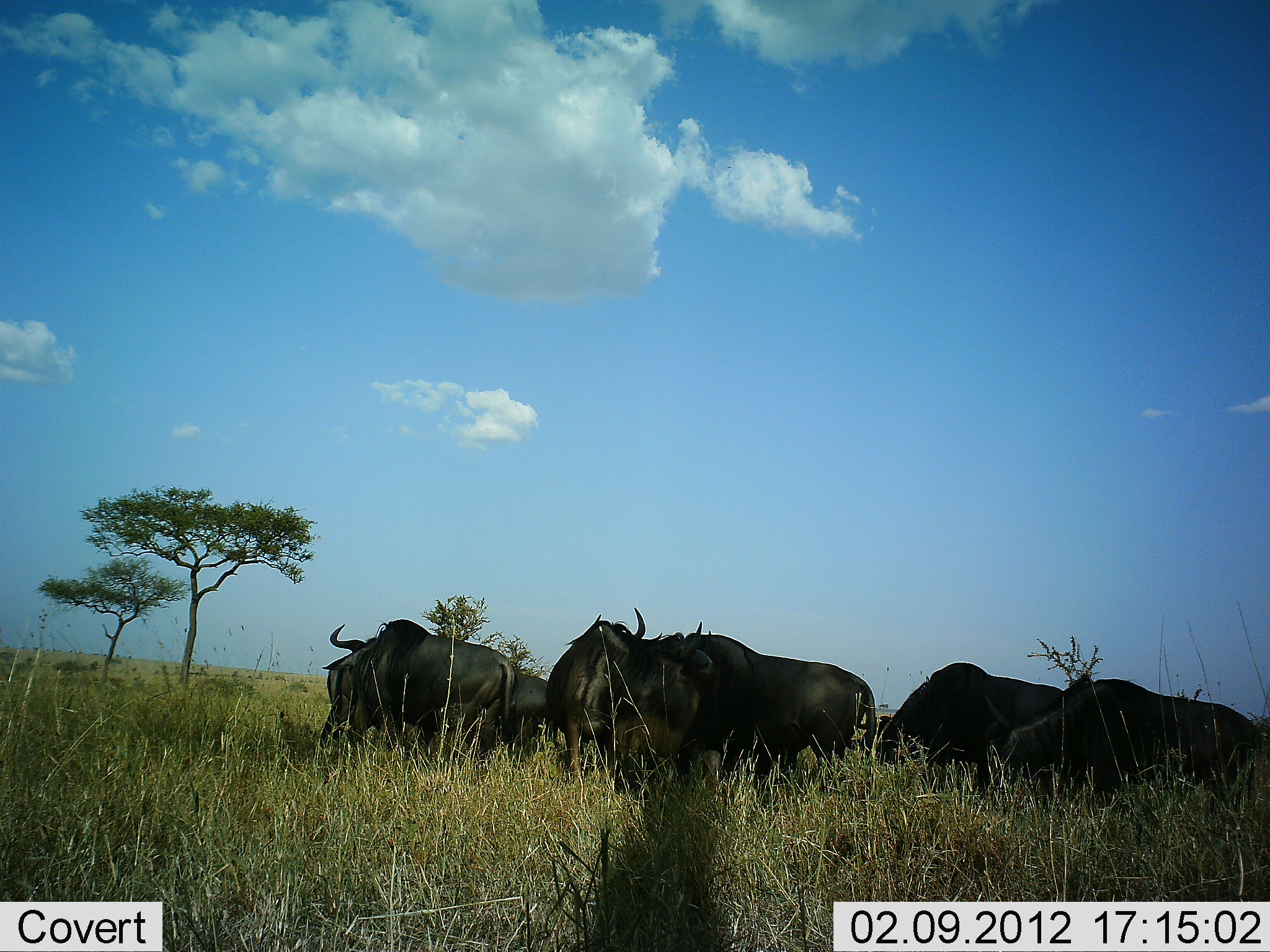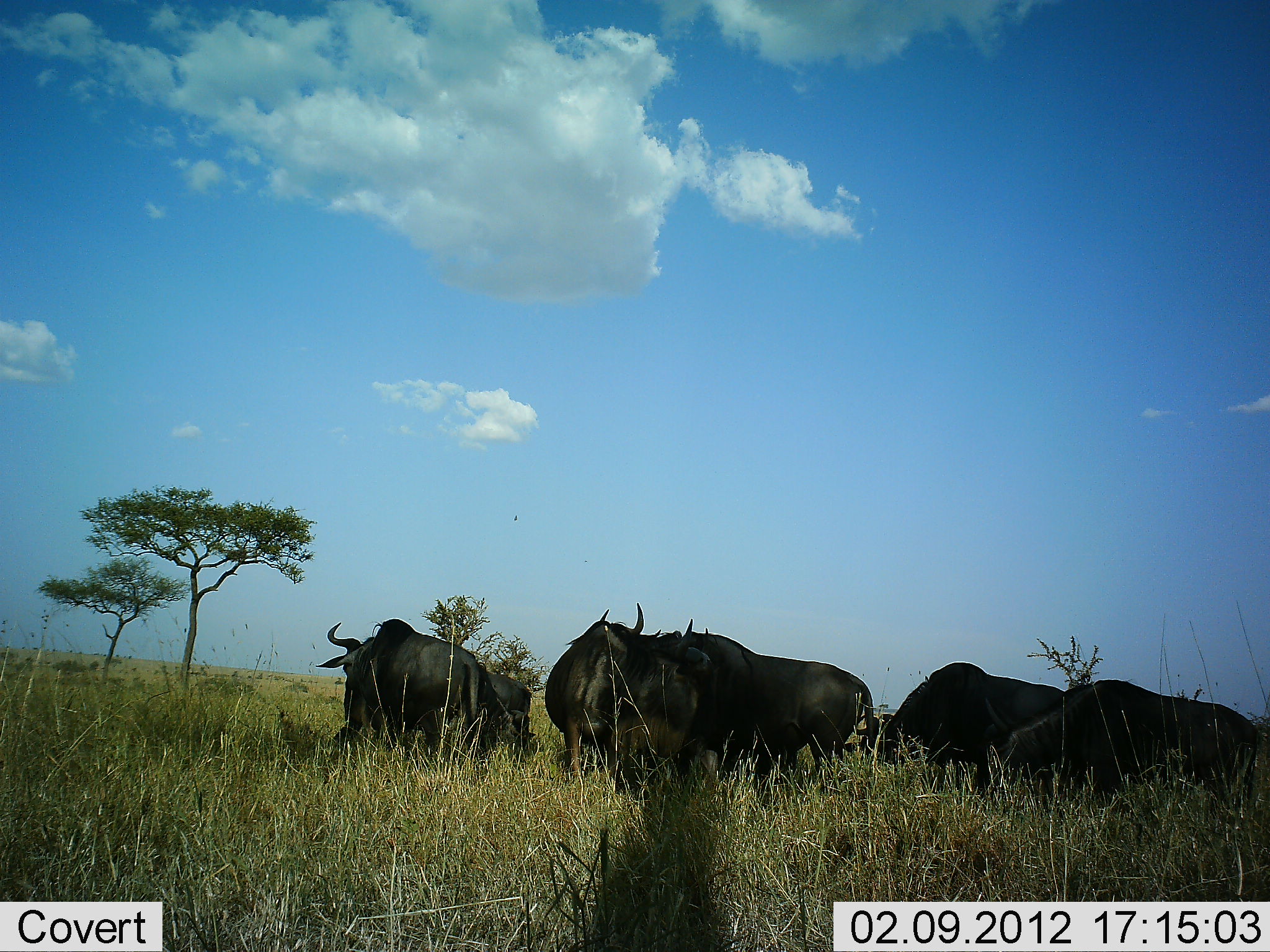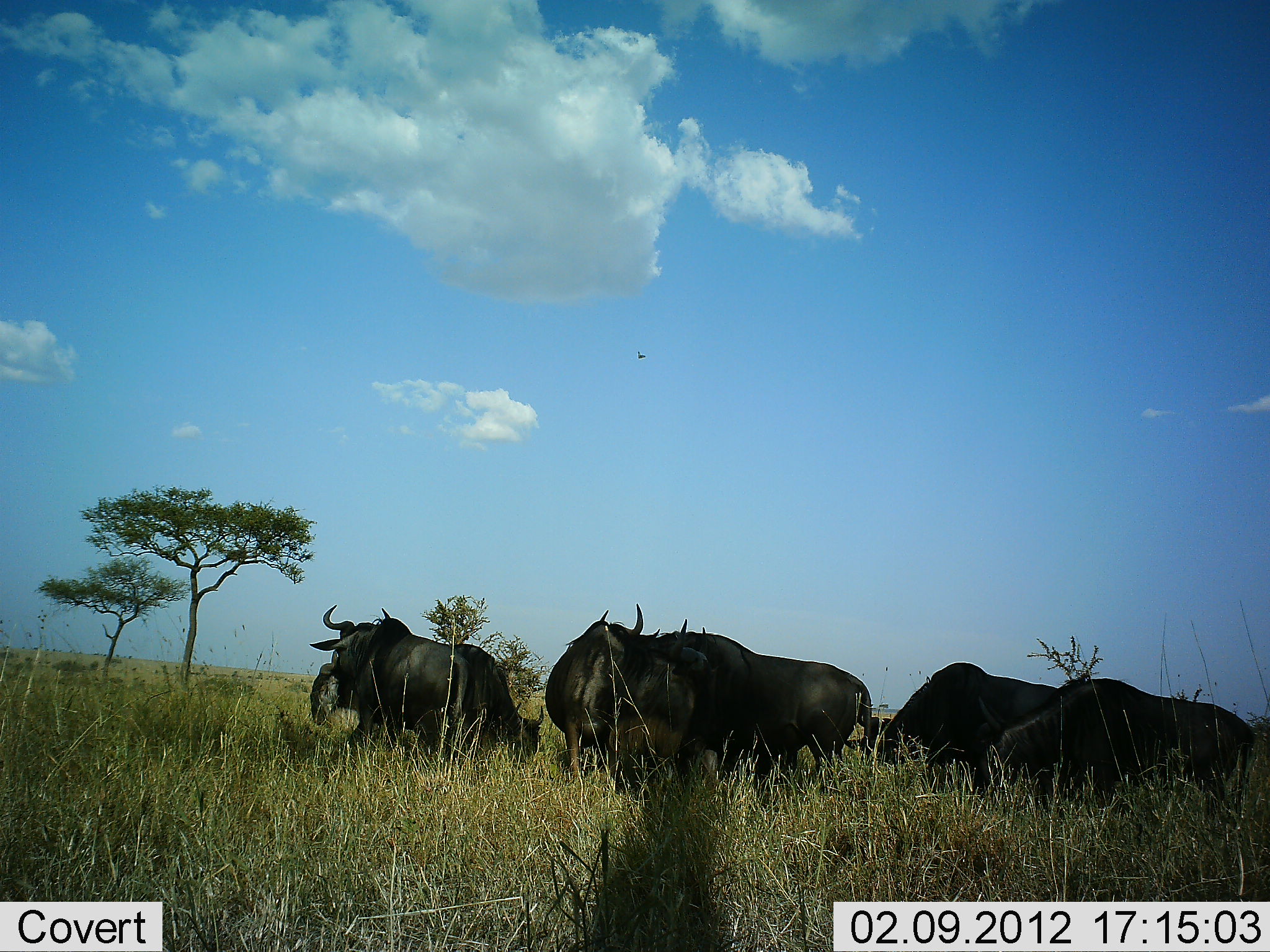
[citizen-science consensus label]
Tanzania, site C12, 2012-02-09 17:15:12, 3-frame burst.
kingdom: Animalia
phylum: Chordata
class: Mammalia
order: Artiodactyla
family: Bovidae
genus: Connochaetes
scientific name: Connochaetes taurinus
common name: blue wildebeest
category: wildebeest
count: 7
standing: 82%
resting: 24%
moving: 18%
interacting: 12%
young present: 0%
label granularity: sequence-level